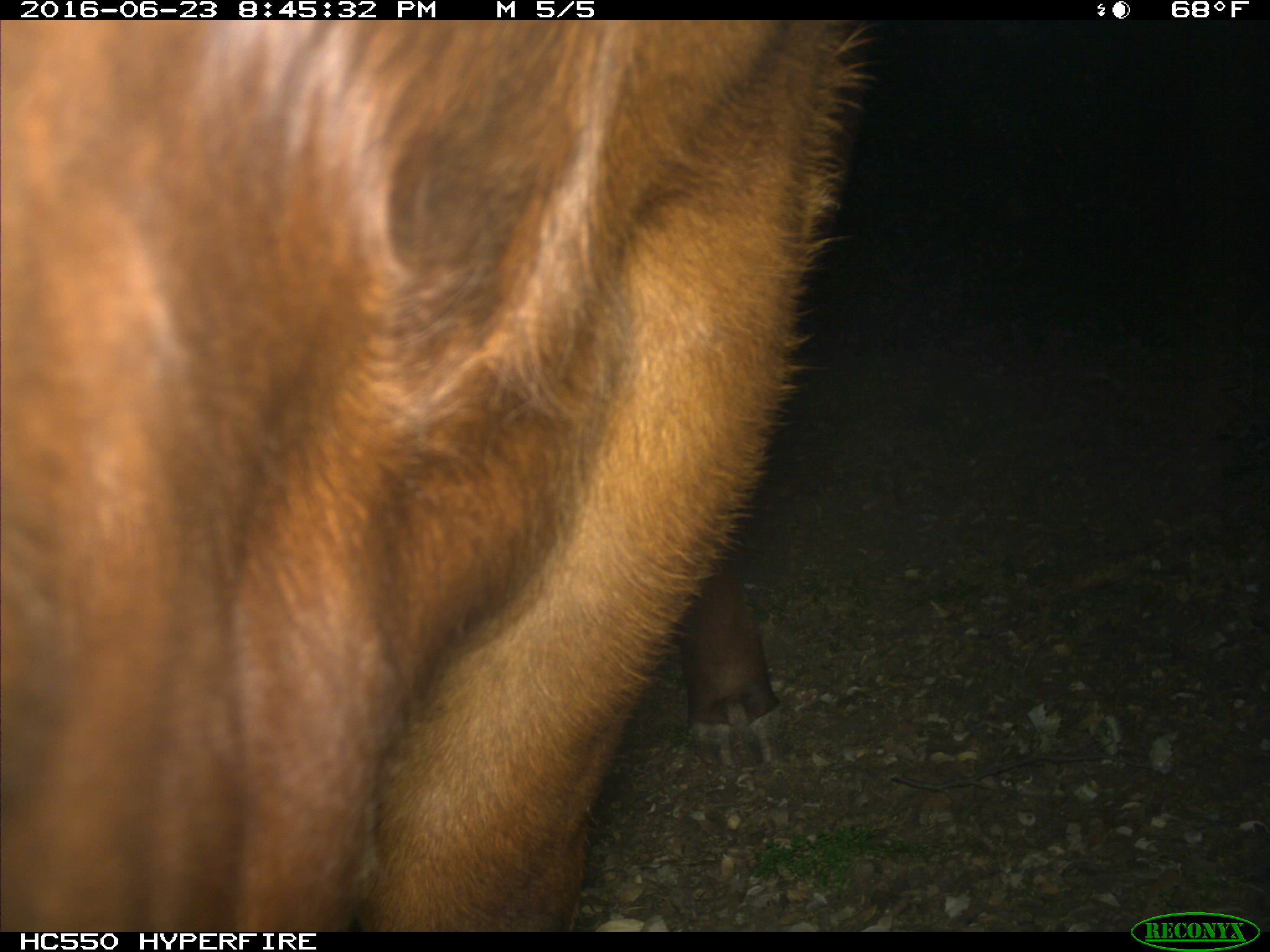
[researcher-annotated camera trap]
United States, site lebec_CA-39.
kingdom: Animalia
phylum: Chordata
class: Mammalia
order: Artiodactyla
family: Bovidae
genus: Bos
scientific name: Bos taurus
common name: domestic cow